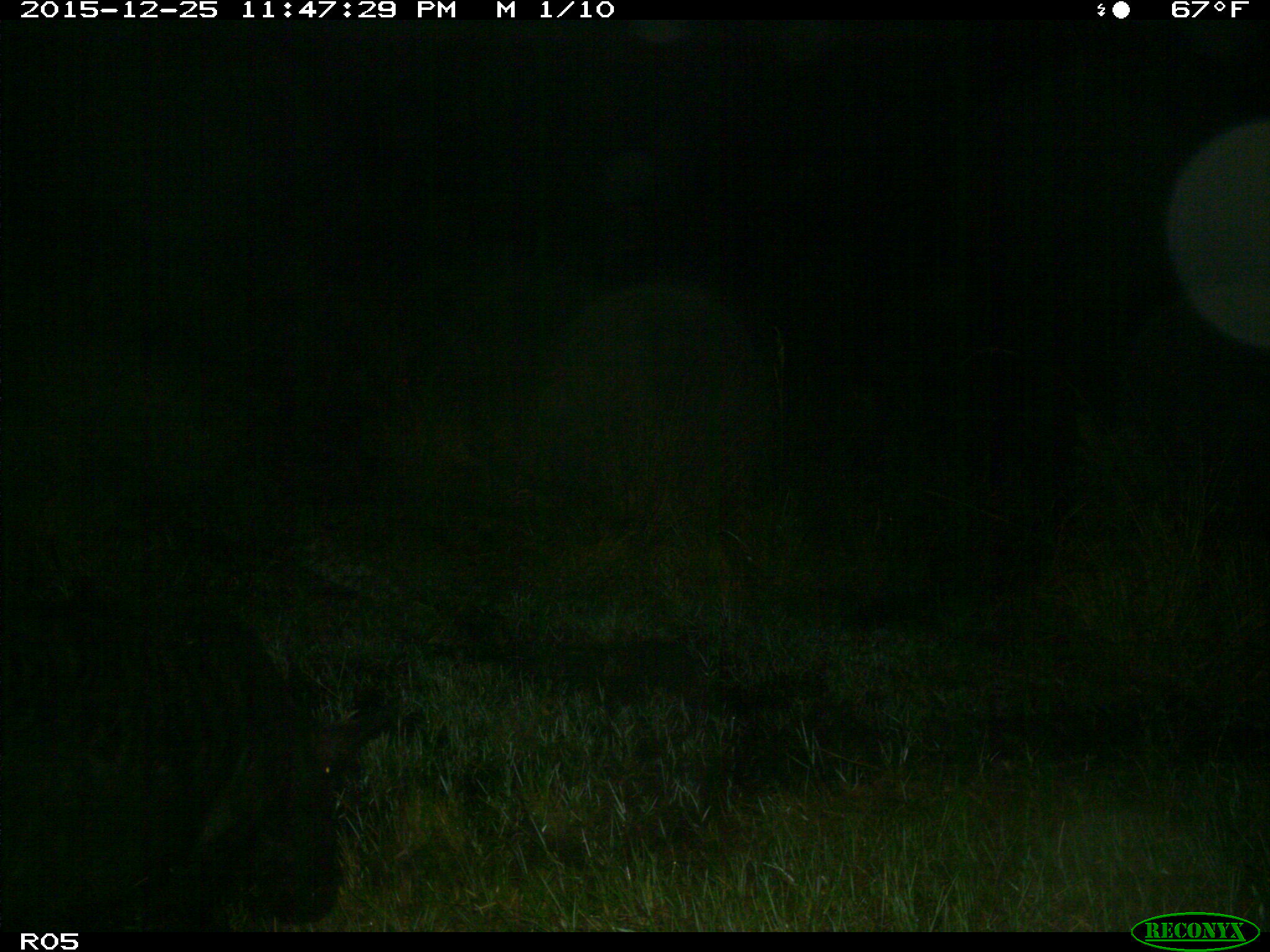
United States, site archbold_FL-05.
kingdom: Animalia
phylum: Chordata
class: Mammalia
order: Artiodactyla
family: Suidae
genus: Sus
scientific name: Sus scrofa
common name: wild boar